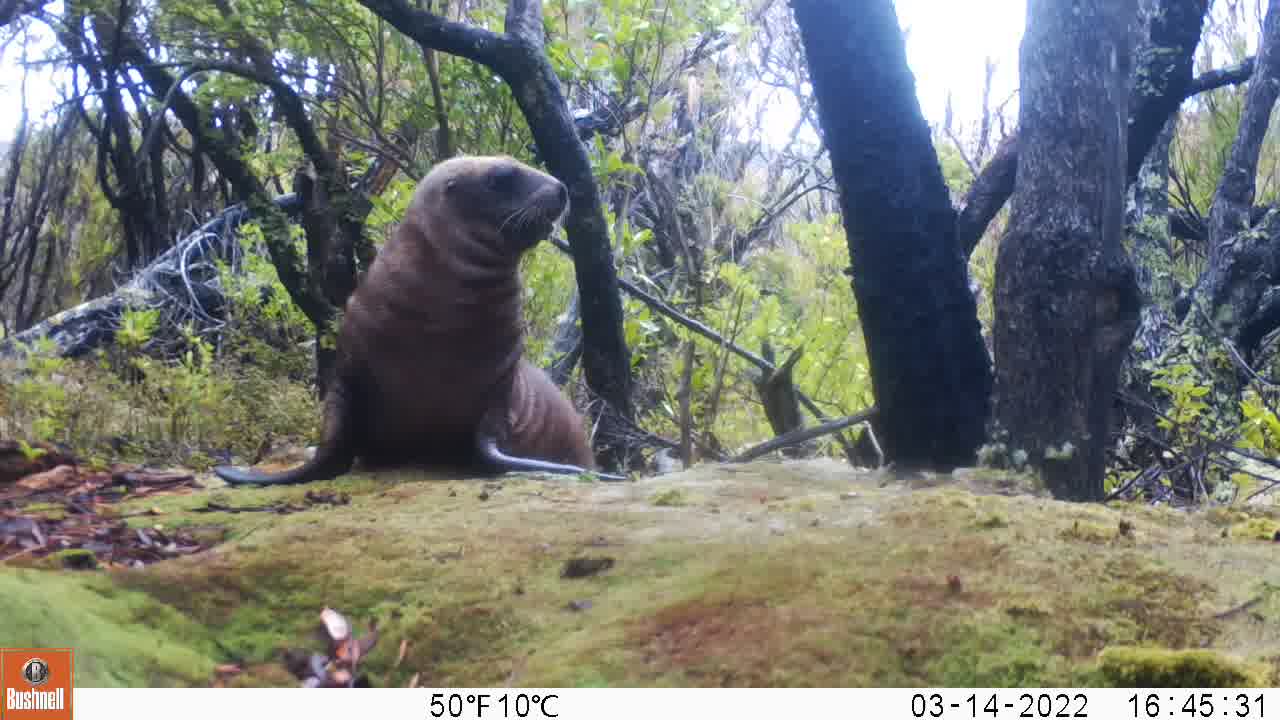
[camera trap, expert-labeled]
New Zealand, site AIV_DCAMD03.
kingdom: Animalia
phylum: Chordata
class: Mammalia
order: Carnivora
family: Otariidae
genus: Phocarctos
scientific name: Phocarctos hookeri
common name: new zealand sea lion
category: sealion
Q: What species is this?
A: Sealion (new zealand sea lion) (Phocarctos hookeri).